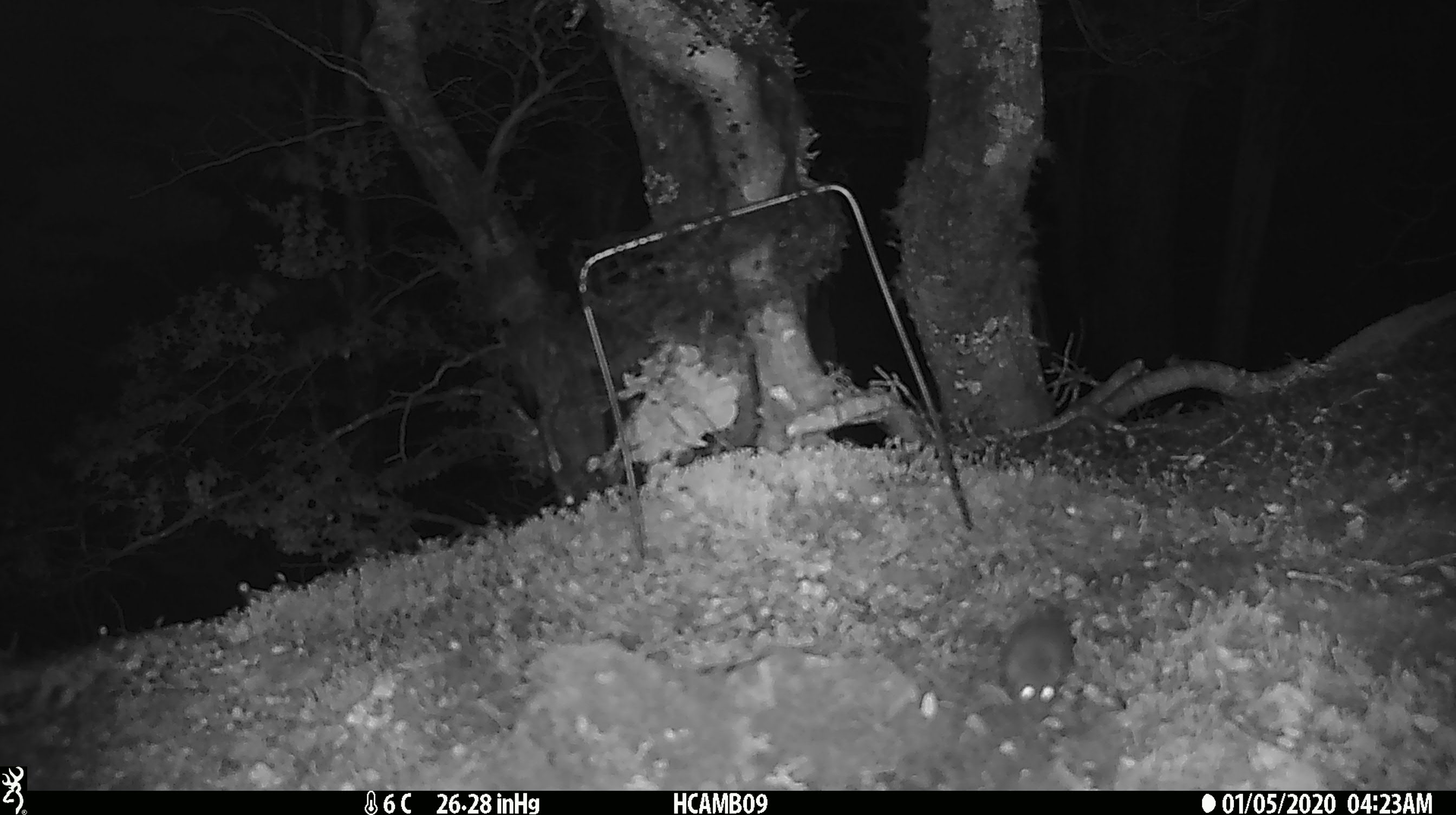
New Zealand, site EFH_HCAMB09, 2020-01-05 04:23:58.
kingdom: Animalia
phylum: Chordata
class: Mammalia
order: Rodentia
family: Muridae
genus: Mus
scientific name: Mus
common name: mouse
Mouse (Mus).